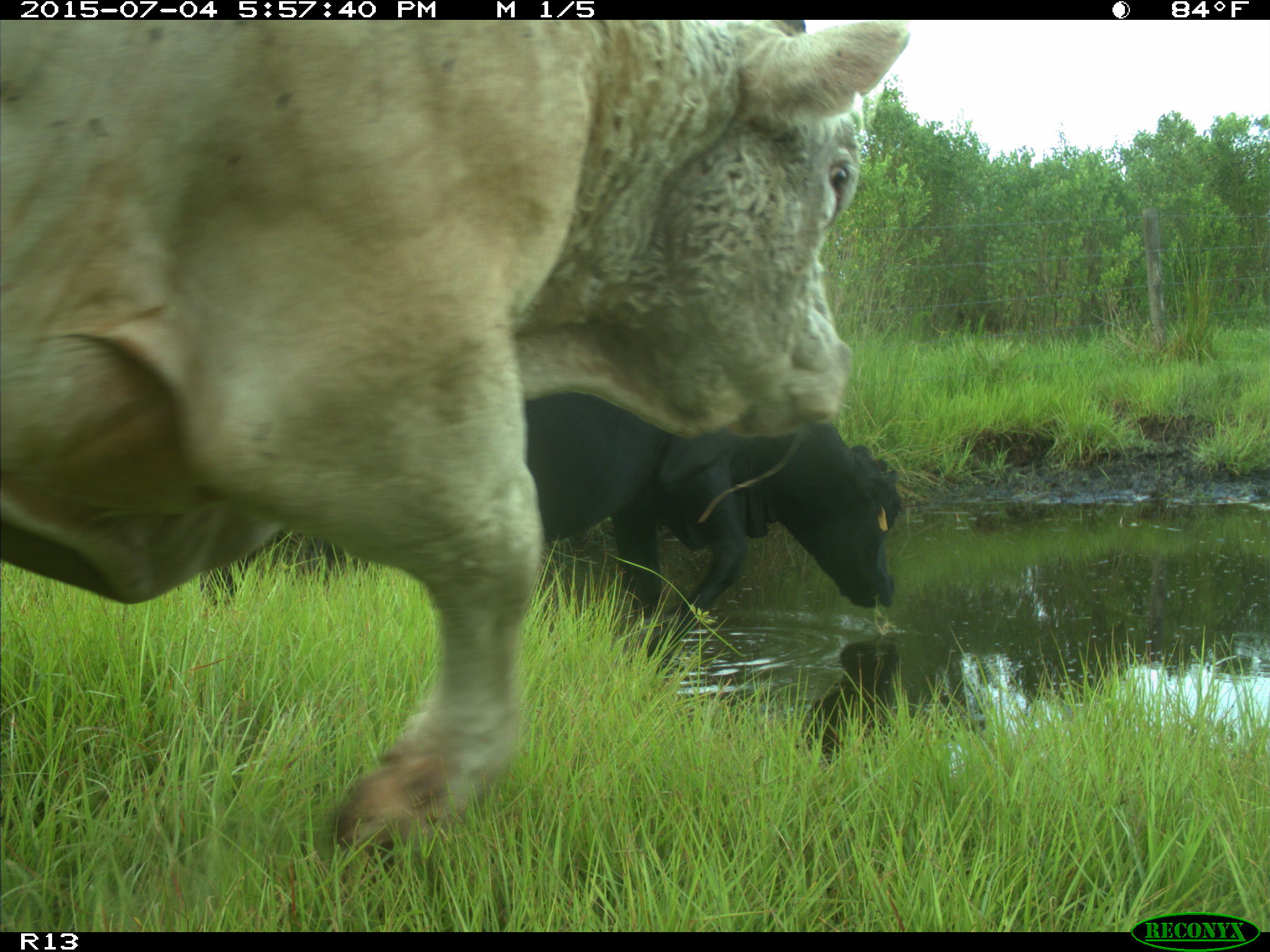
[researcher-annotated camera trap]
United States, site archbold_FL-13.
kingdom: Animalia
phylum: Chordata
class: Mammalia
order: Artiodactyla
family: Bovidae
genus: Bos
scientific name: Bos taurus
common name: domestic cow